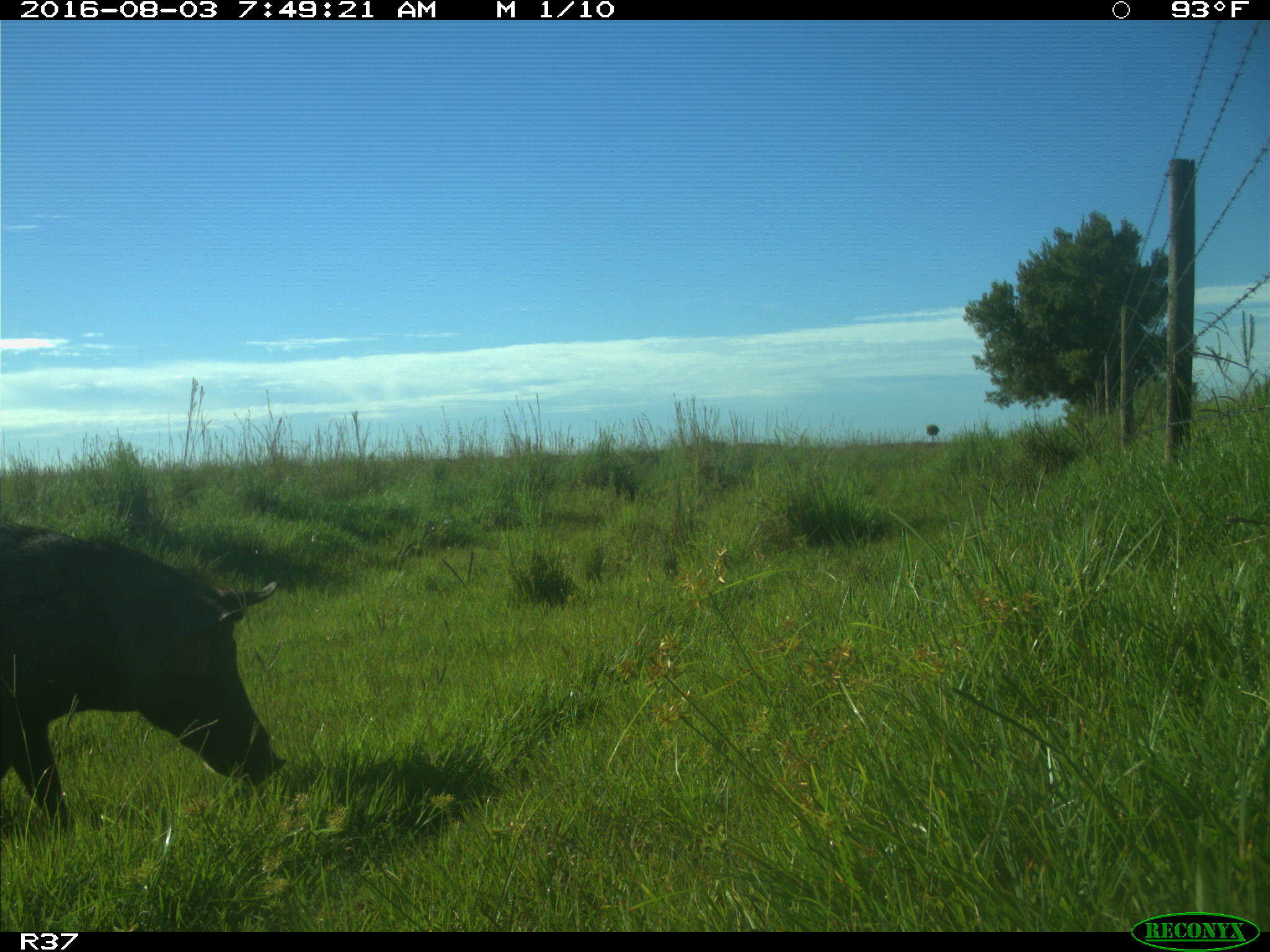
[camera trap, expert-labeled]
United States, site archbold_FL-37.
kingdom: Animalia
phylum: Chordata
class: Mammalia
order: Artiodactyla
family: Suidae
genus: Sus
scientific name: Sus scrofa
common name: wild boar